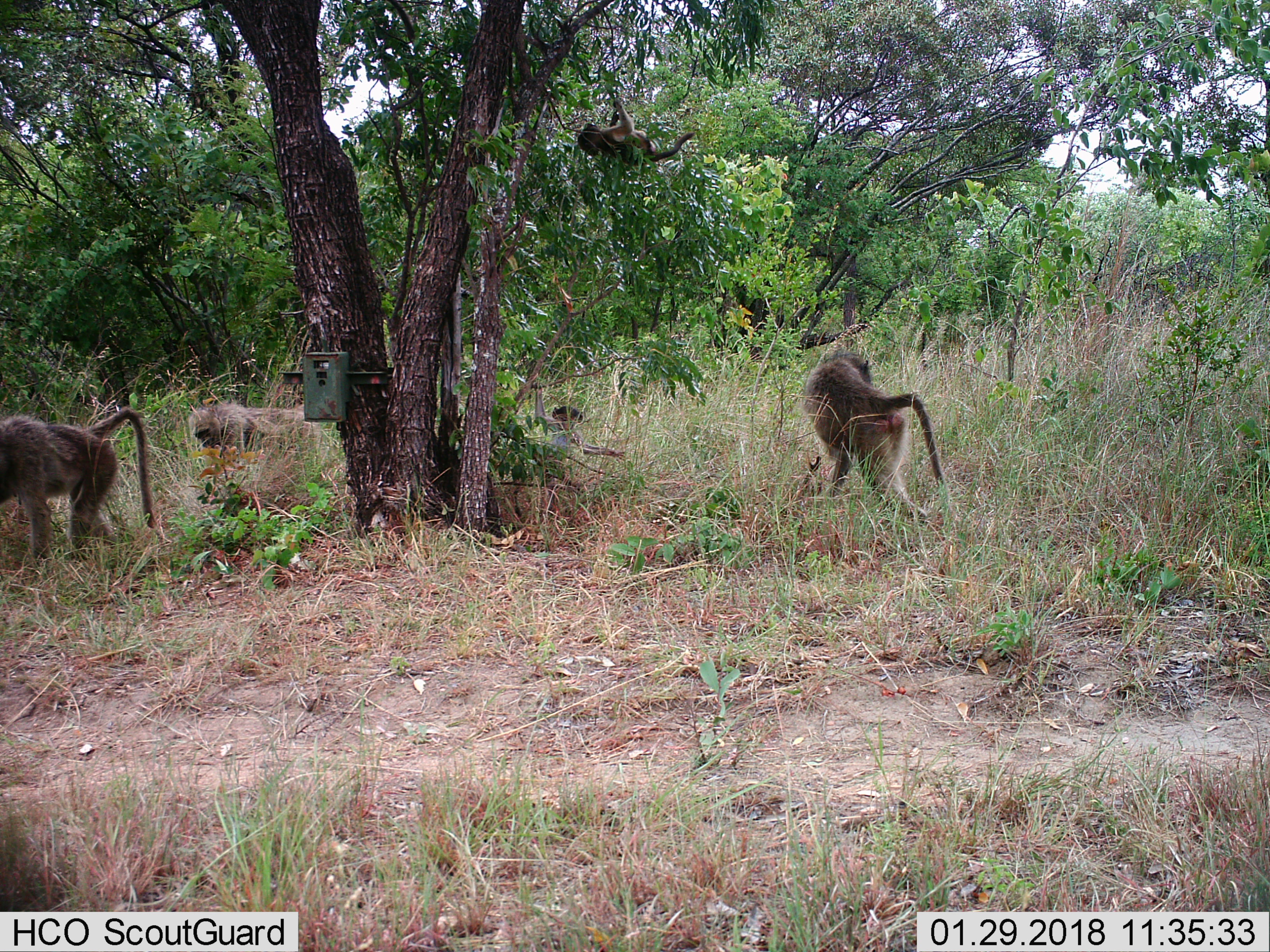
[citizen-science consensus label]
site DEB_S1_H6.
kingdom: Animalia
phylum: Chordata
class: Mammalia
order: Primates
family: Cercopithecidae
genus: Papio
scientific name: Papio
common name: baboon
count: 4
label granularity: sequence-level